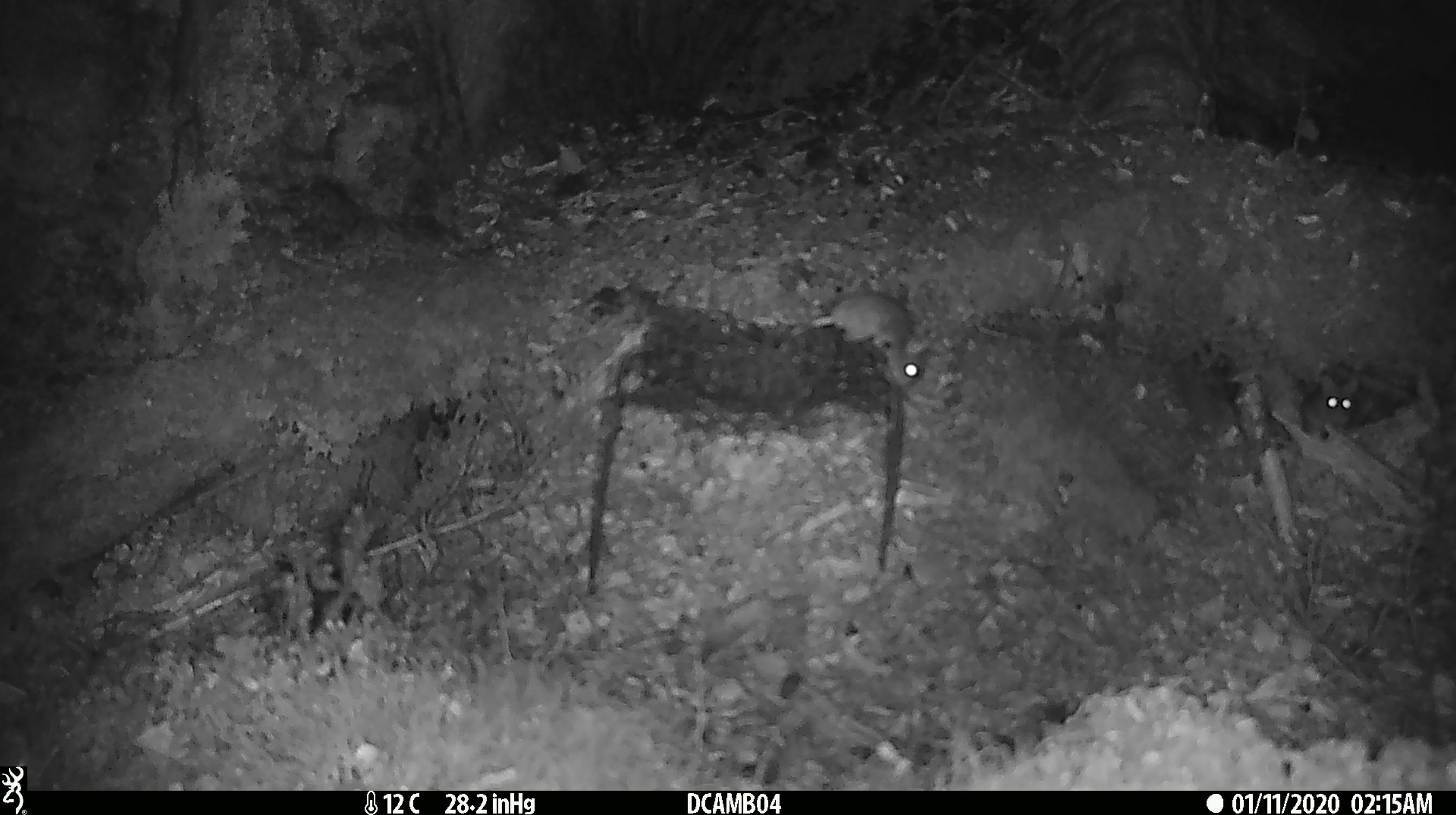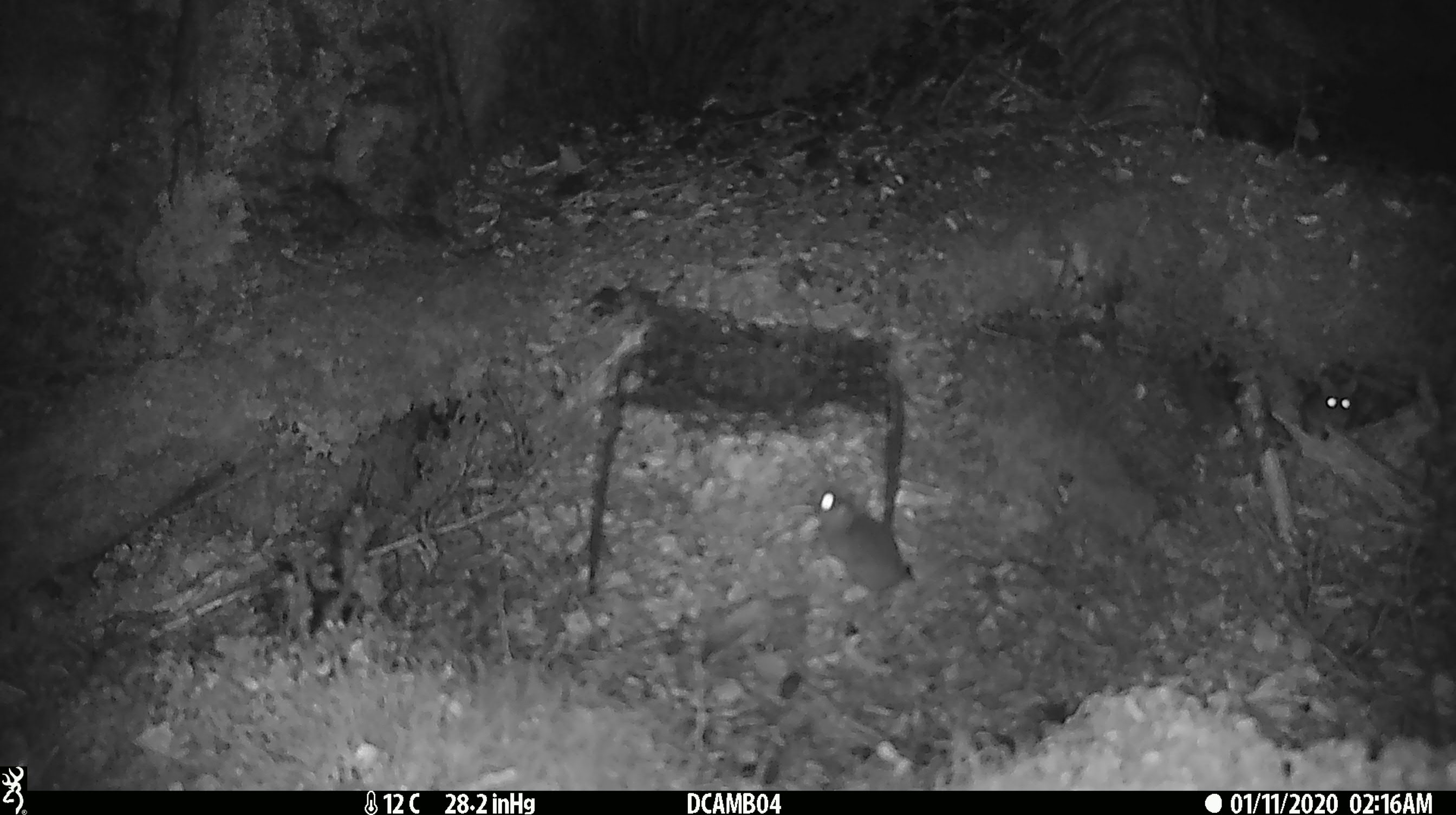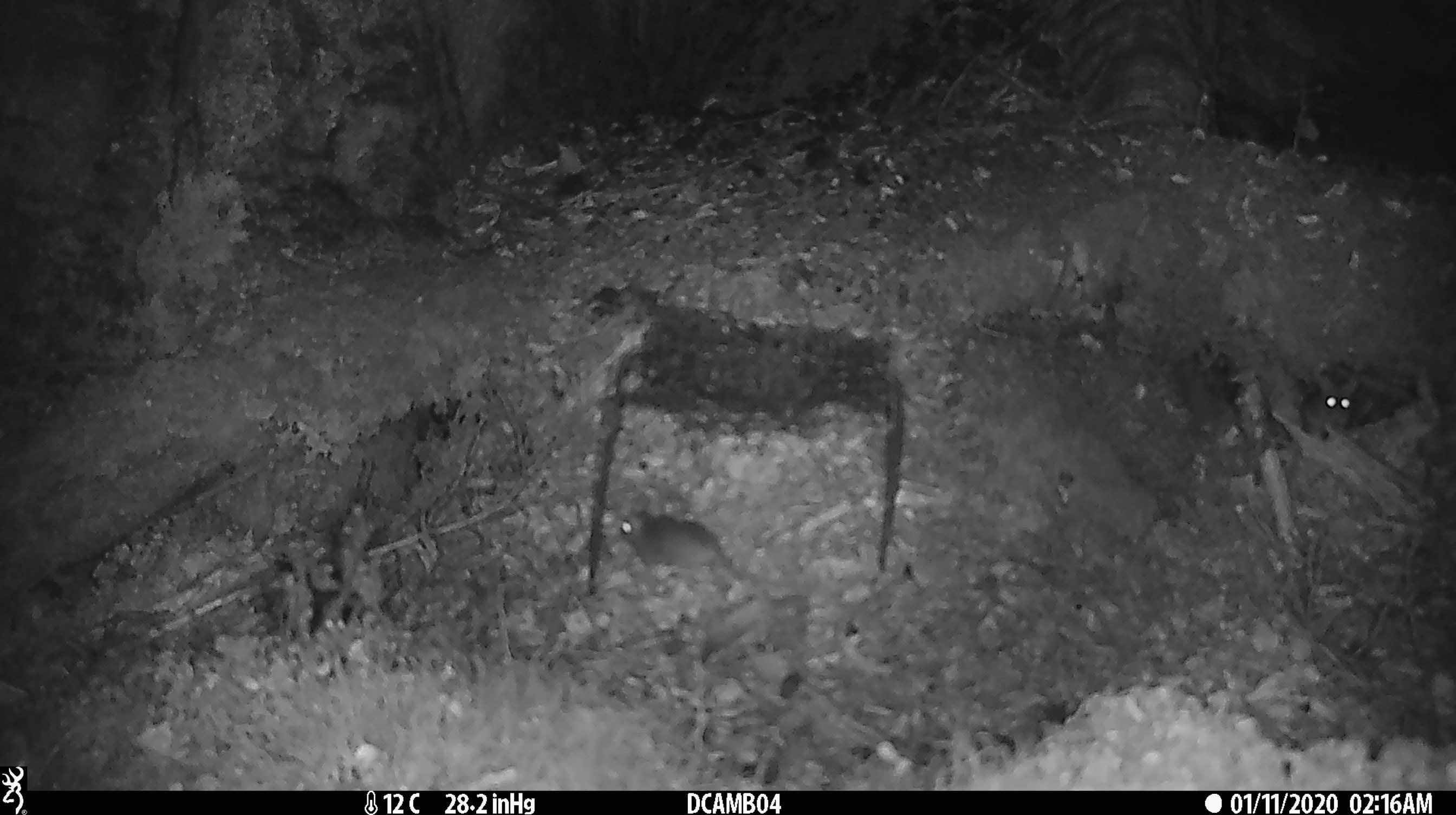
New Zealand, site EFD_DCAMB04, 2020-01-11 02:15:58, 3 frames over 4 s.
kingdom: Animalia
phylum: Chordata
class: Mammalia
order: Rodentia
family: Muridae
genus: Mus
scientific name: Mus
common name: mouse